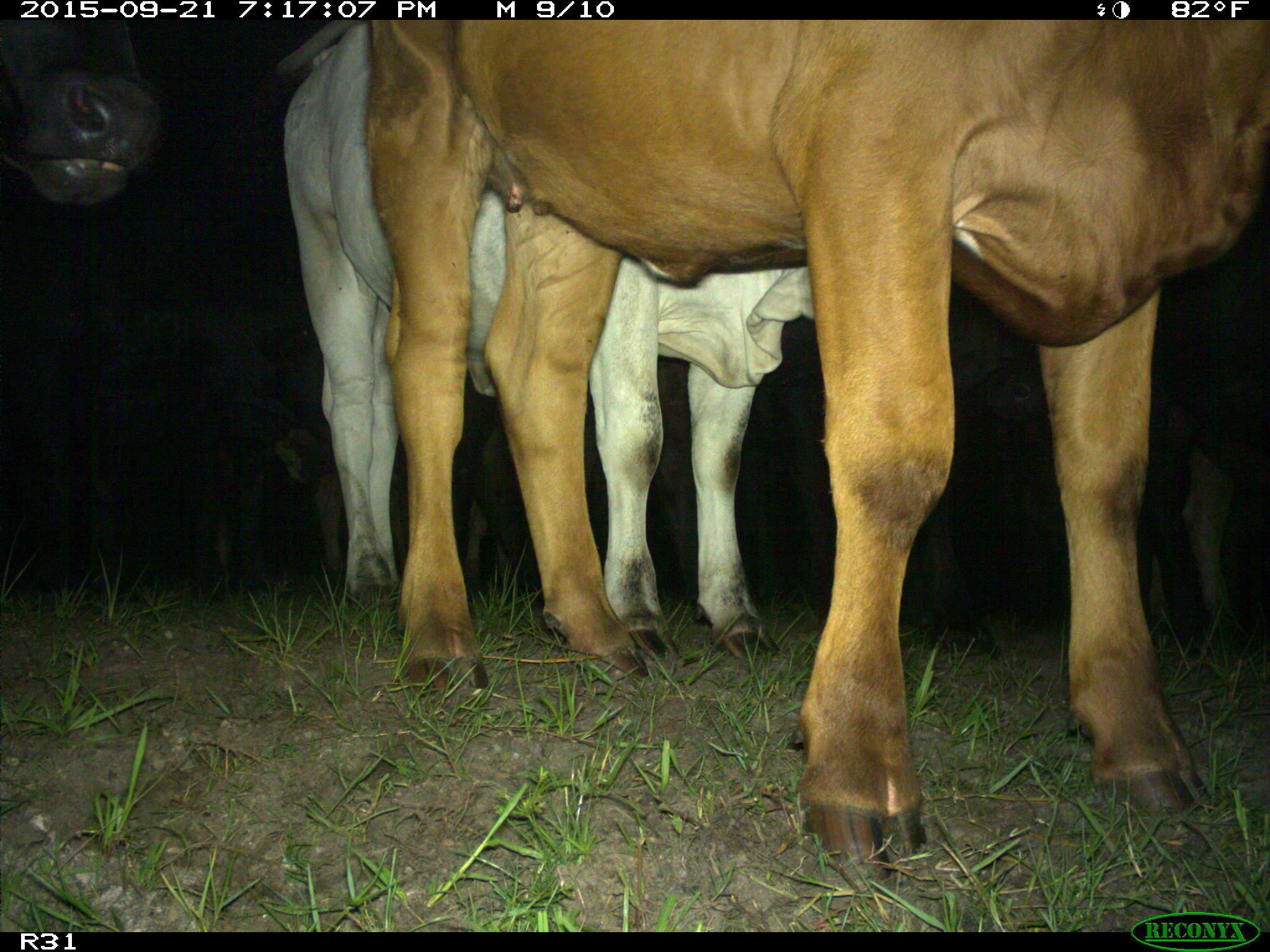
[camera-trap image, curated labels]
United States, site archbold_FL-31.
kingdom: Animalia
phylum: Chordata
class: Mammalia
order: Artiodactyla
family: Bovidae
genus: Bos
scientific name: Bos taurus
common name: domestic cow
Bos taurus (domestic cow).